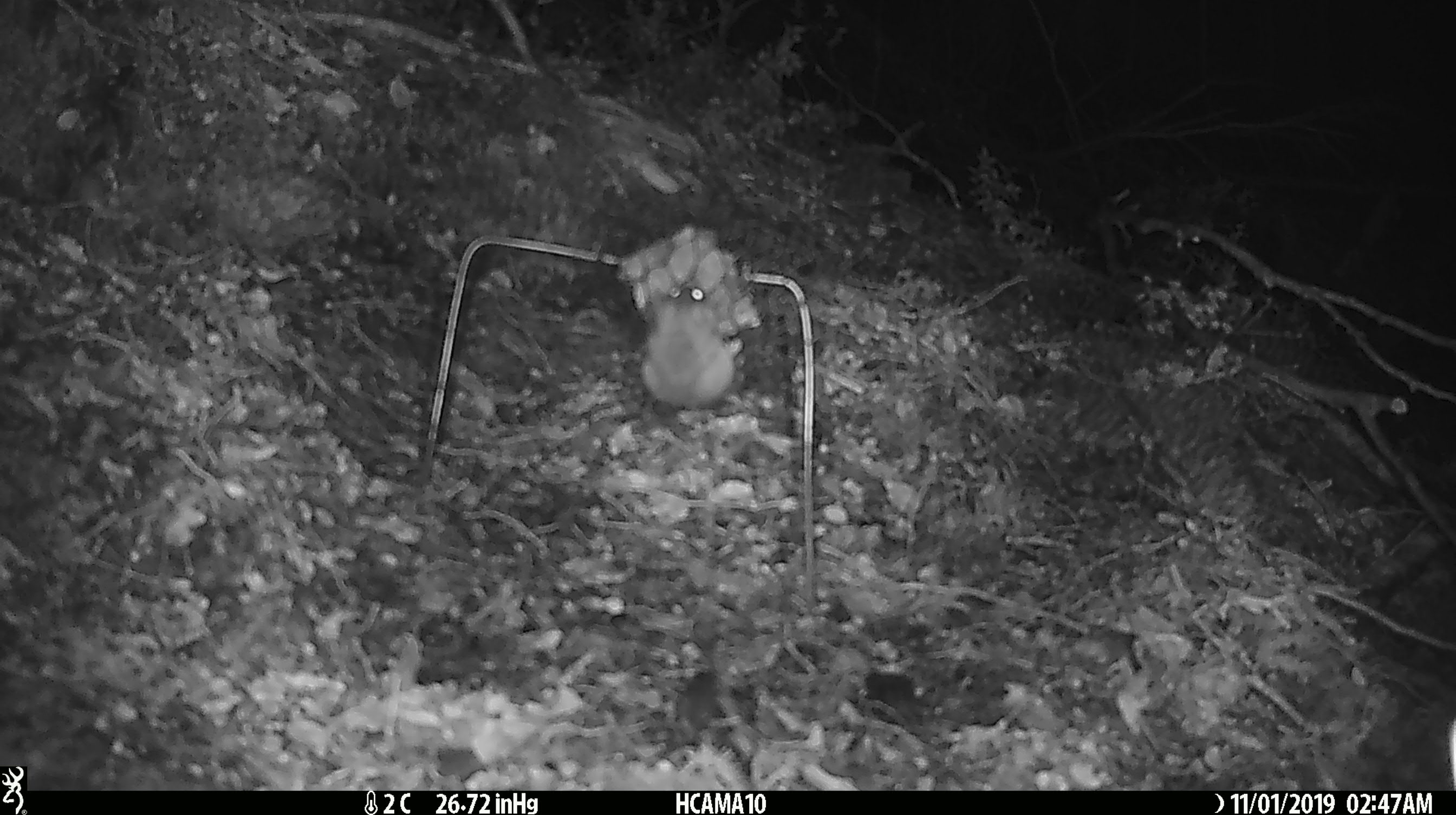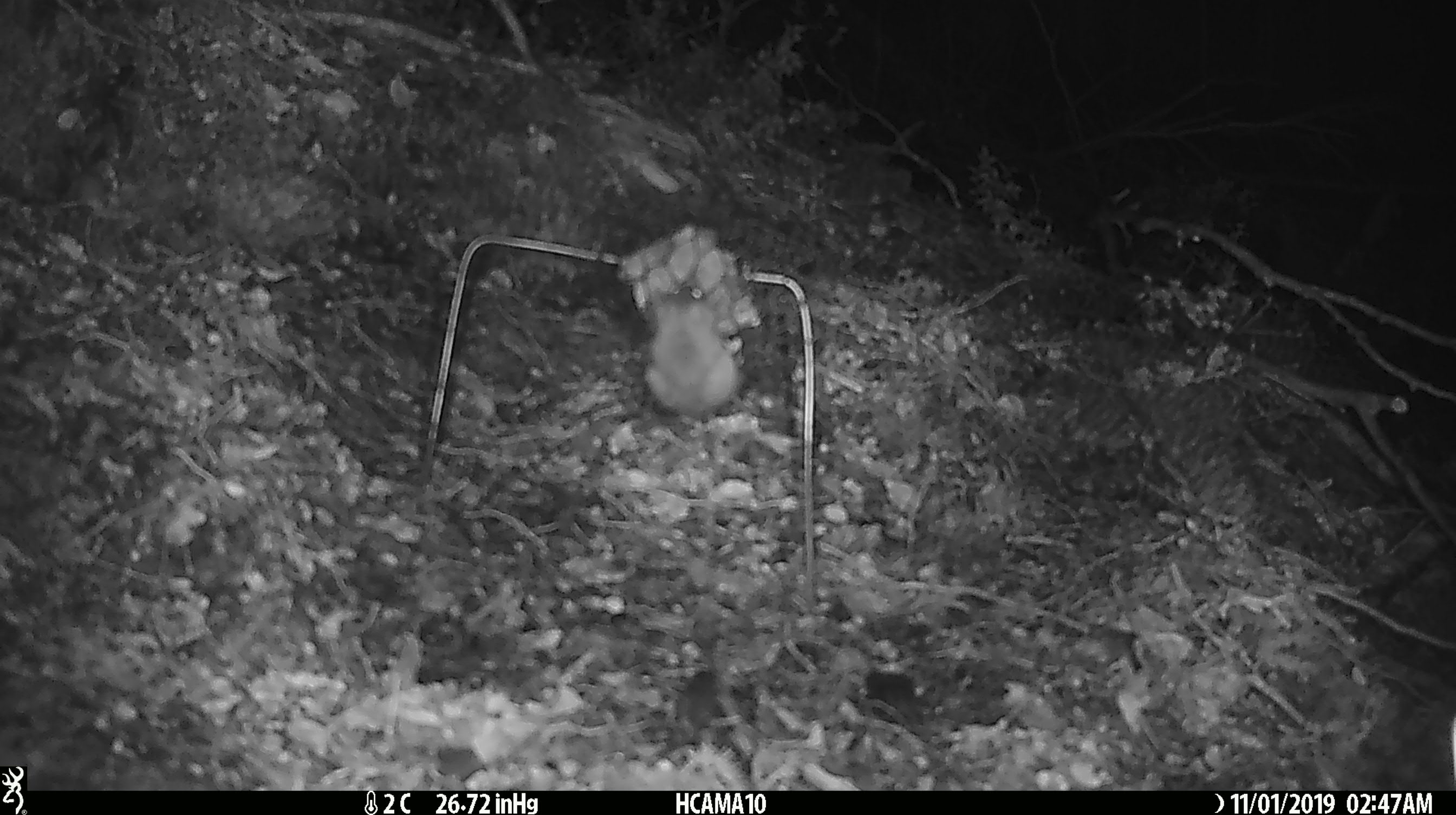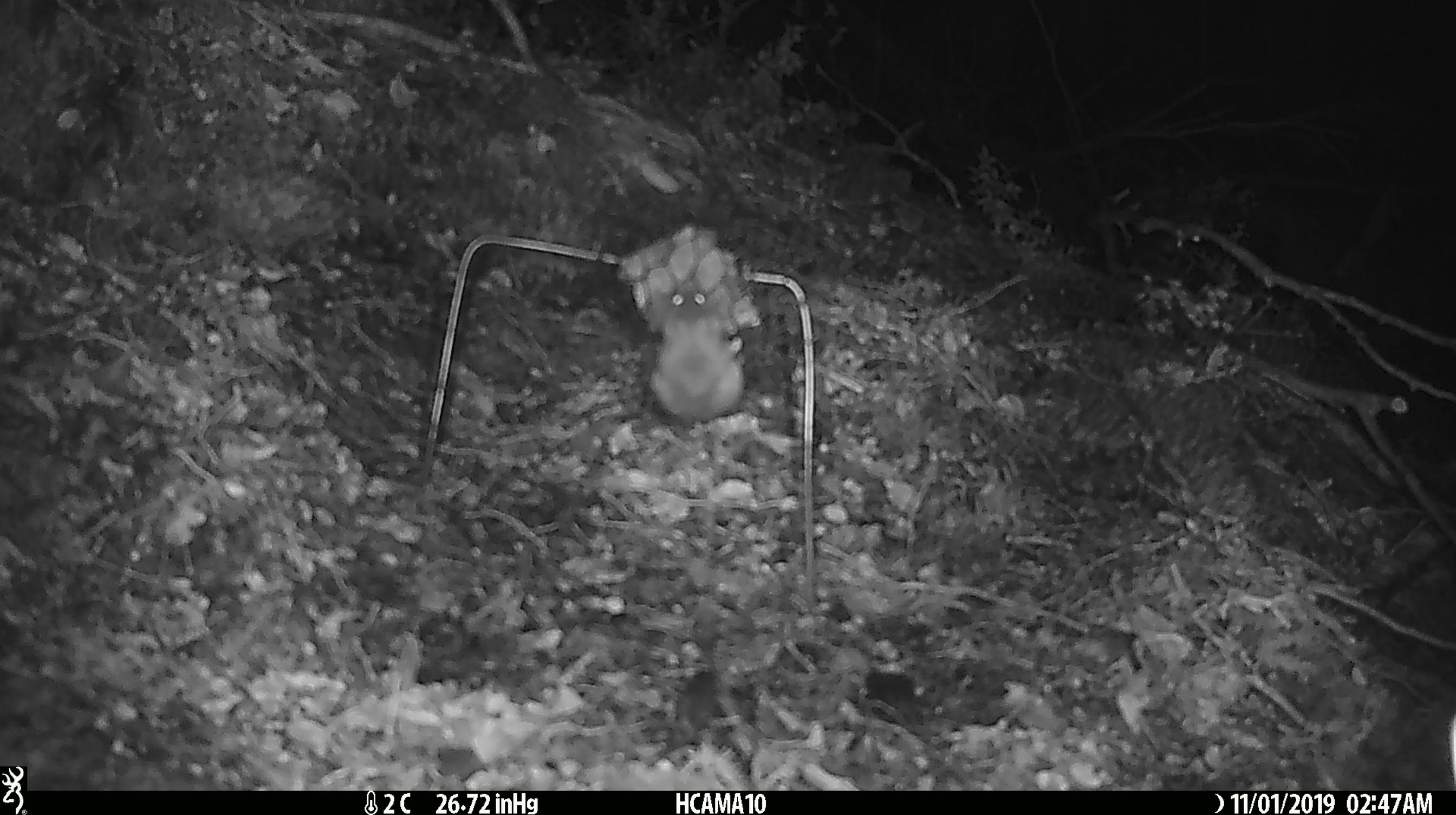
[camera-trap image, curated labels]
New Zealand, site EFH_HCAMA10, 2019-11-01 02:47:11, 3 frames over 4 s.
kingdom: Animalia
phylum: Chordata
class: Mammalia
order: Rodentia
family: Muridae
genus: Mus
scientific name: Mus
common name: mouse